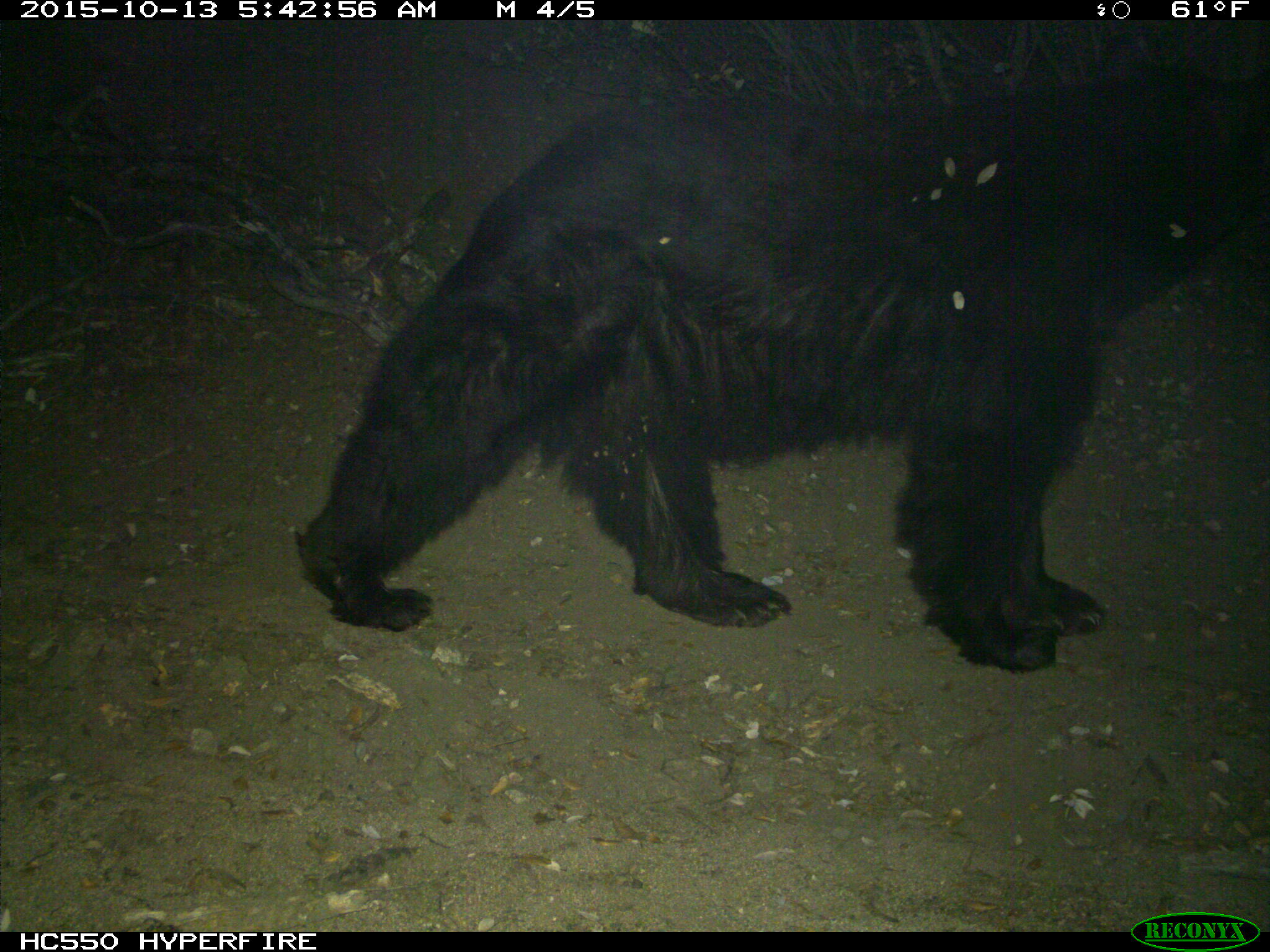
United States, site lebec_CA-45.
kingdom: Animalia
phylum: Chordata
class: Mammalia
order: Carnivora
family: Ursidae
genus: Ursus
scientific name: Ursus americanus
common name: american black bear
Ursus americanus (american black bear).